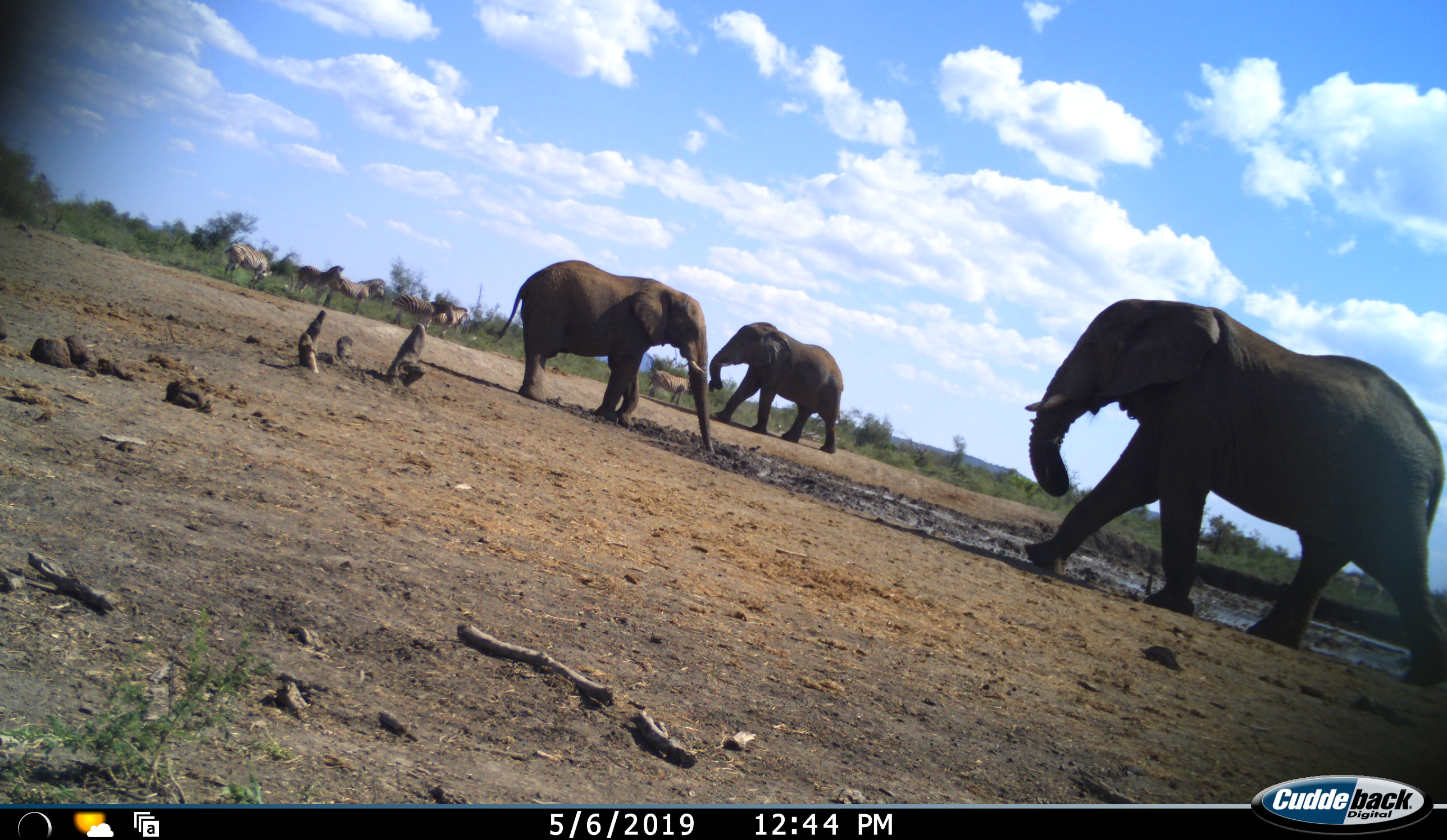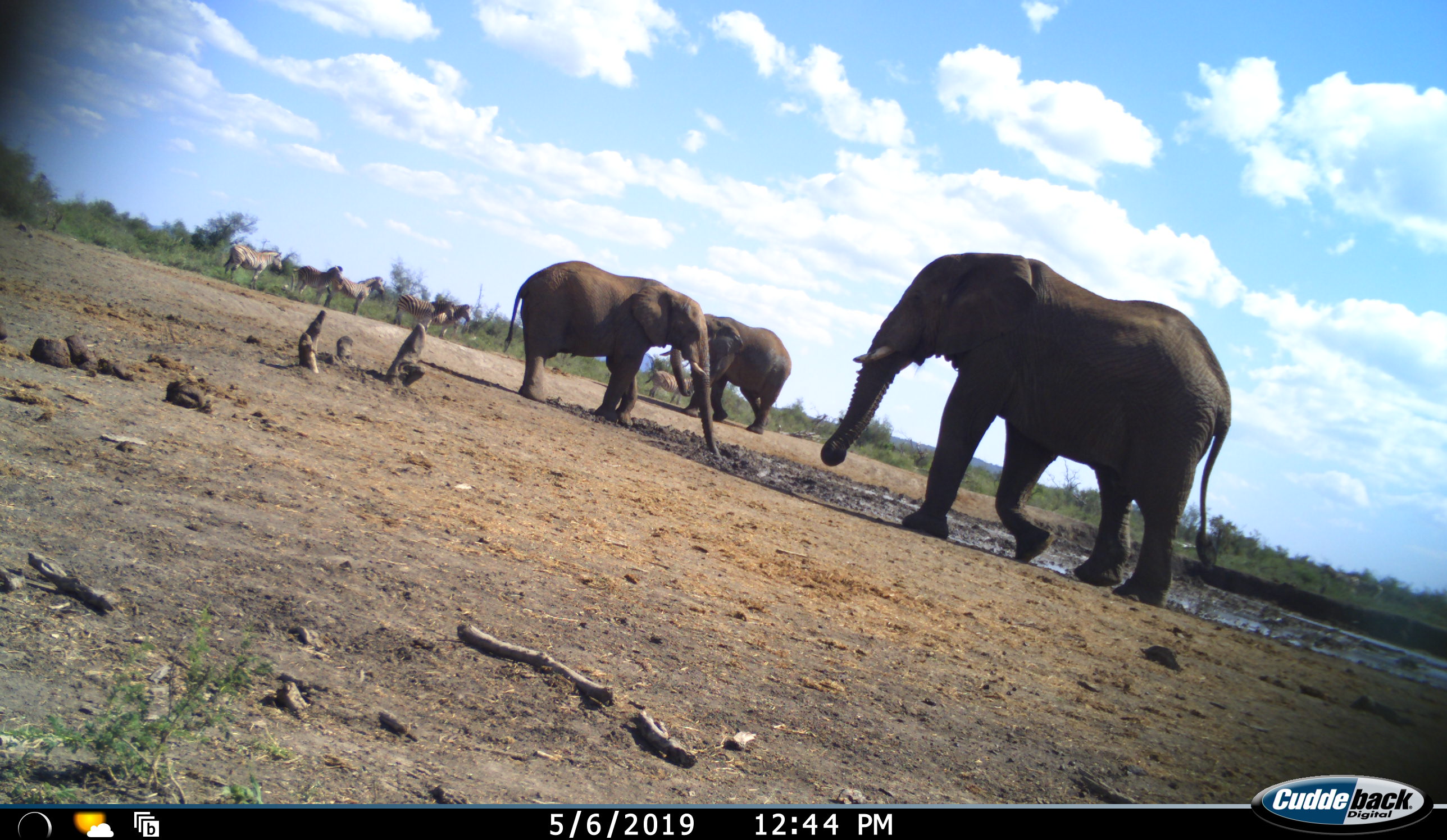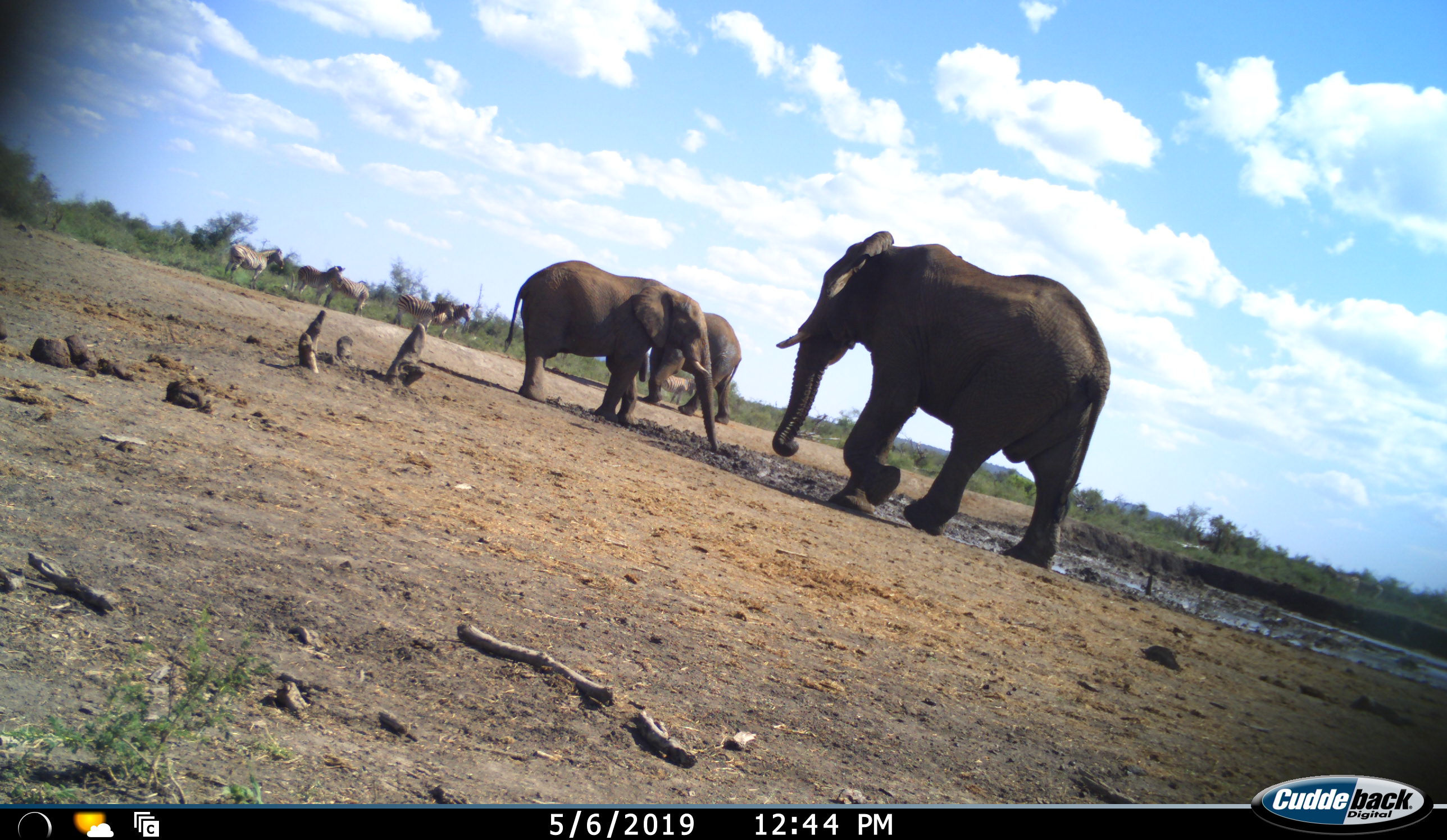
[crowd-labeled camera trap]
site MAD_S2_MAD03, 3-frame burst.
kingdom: Animalia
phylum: Chordata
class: Mammalia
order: Proboscidea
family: Elephantidae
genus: Loxodonta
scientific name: Loxodonta africana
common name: african bush elephant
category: elephant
Elephant (african bush elephant) (Loxodonta africana), count 3. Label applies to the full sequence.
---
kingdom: Animalia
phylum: Chordata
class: Mammalia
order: Perissodactyla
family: Equidae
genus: Equus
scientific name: Equus quagga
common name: plains zebra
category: zebraplains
Zebraplains (plains zebra) (Equus quagga), count 6. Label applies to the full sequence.